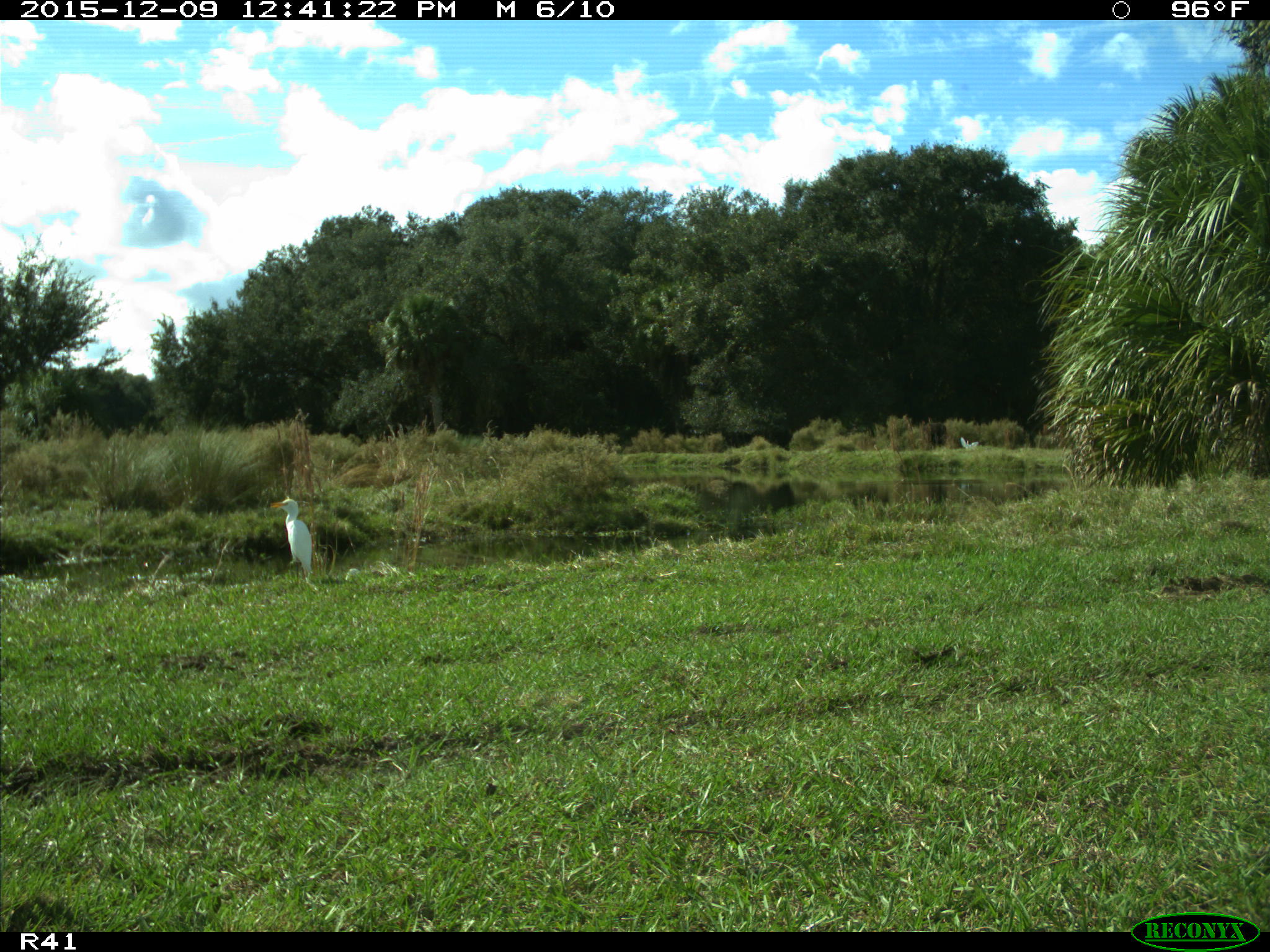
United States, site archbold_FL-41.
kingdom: Animalia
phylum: Chordata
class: Aves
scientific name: Aves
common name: birds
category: unidentified bird